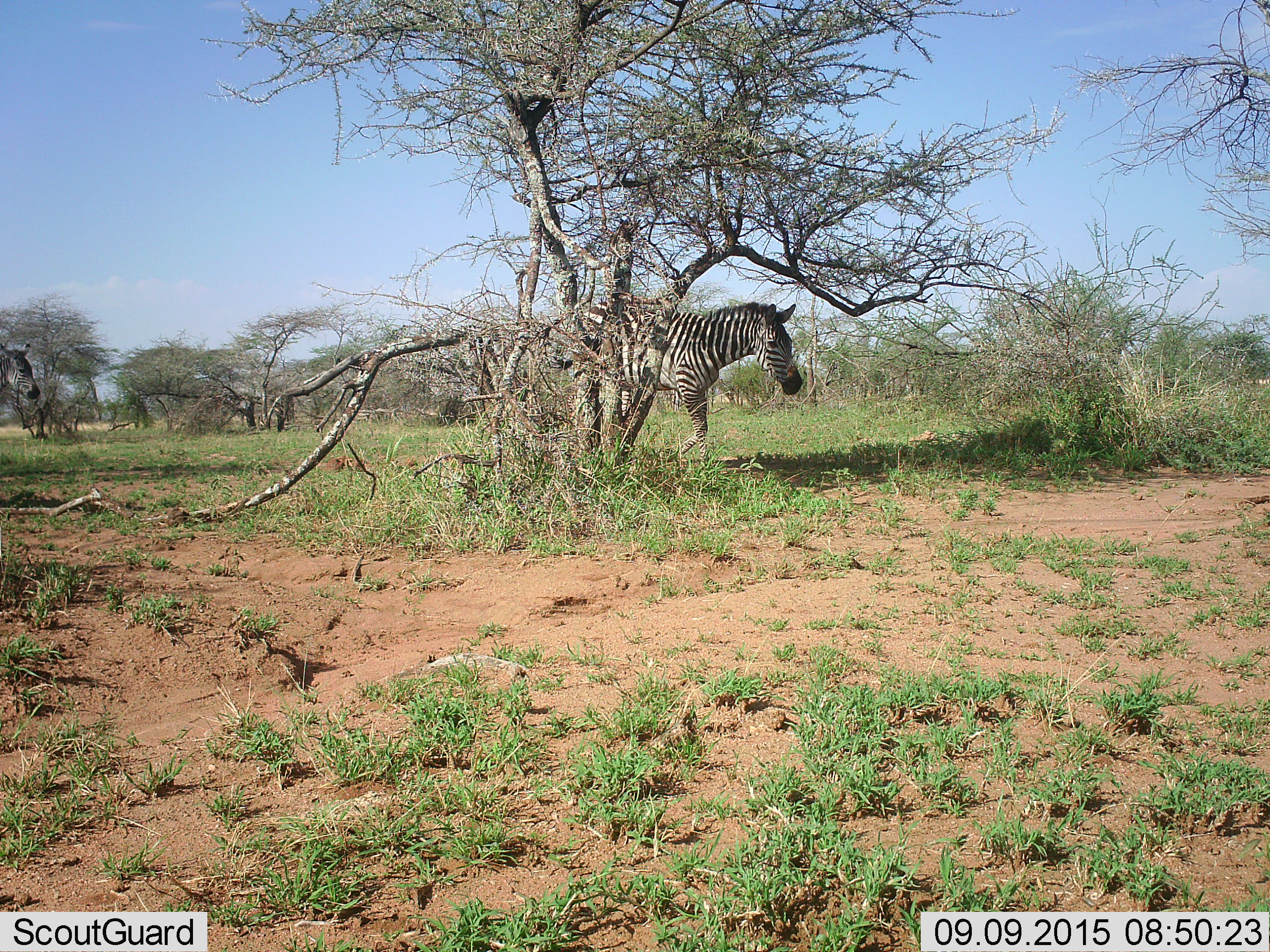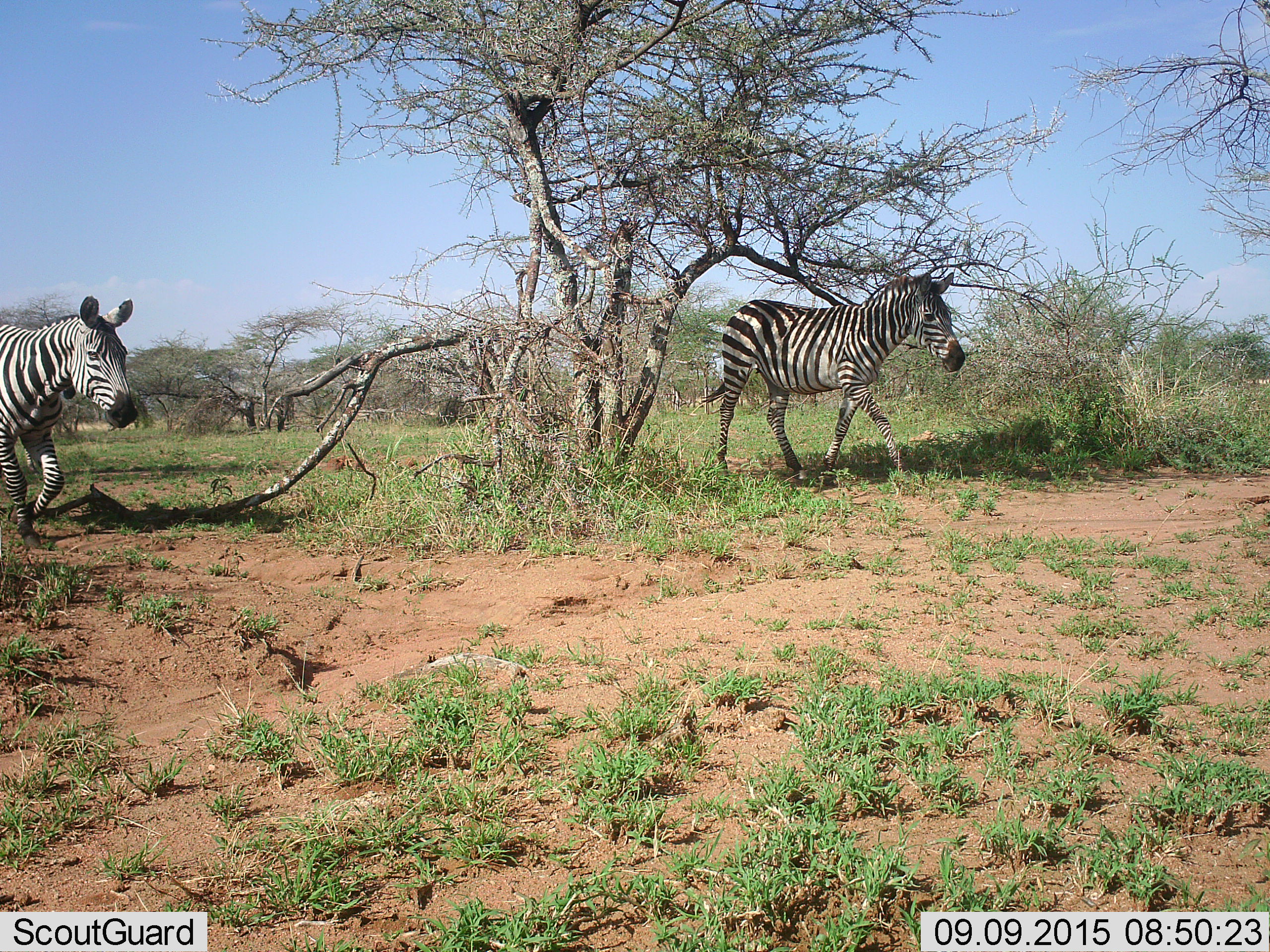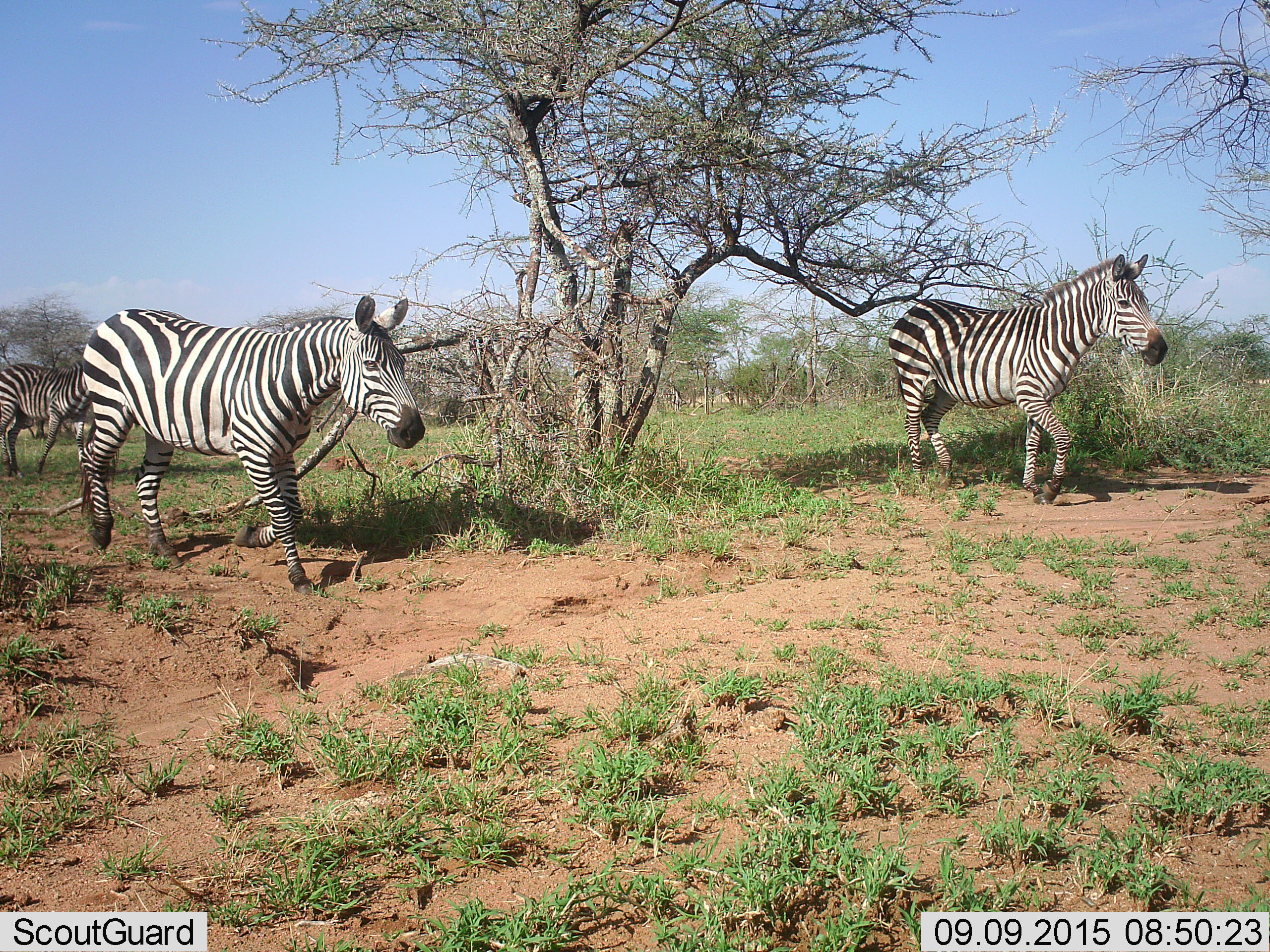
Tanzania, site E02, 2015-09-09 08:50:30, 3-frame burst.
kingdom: Animalia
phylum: Chordata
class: Mammalia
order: Perissodactyla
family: Equidae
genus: Equus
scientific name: Equus quagga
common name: plains zebra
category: zebra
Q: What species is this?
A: Zebra (plains zebra) (Equus quagga).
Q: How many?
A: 3.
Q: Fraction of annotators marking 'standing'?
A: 5%.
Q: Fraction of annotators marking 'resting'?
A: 0%.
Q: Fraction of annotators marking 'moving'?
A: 95%.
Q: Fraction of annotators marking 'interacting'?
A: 0%.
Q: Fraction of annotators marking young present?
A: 10%.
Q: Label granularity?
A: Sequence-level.